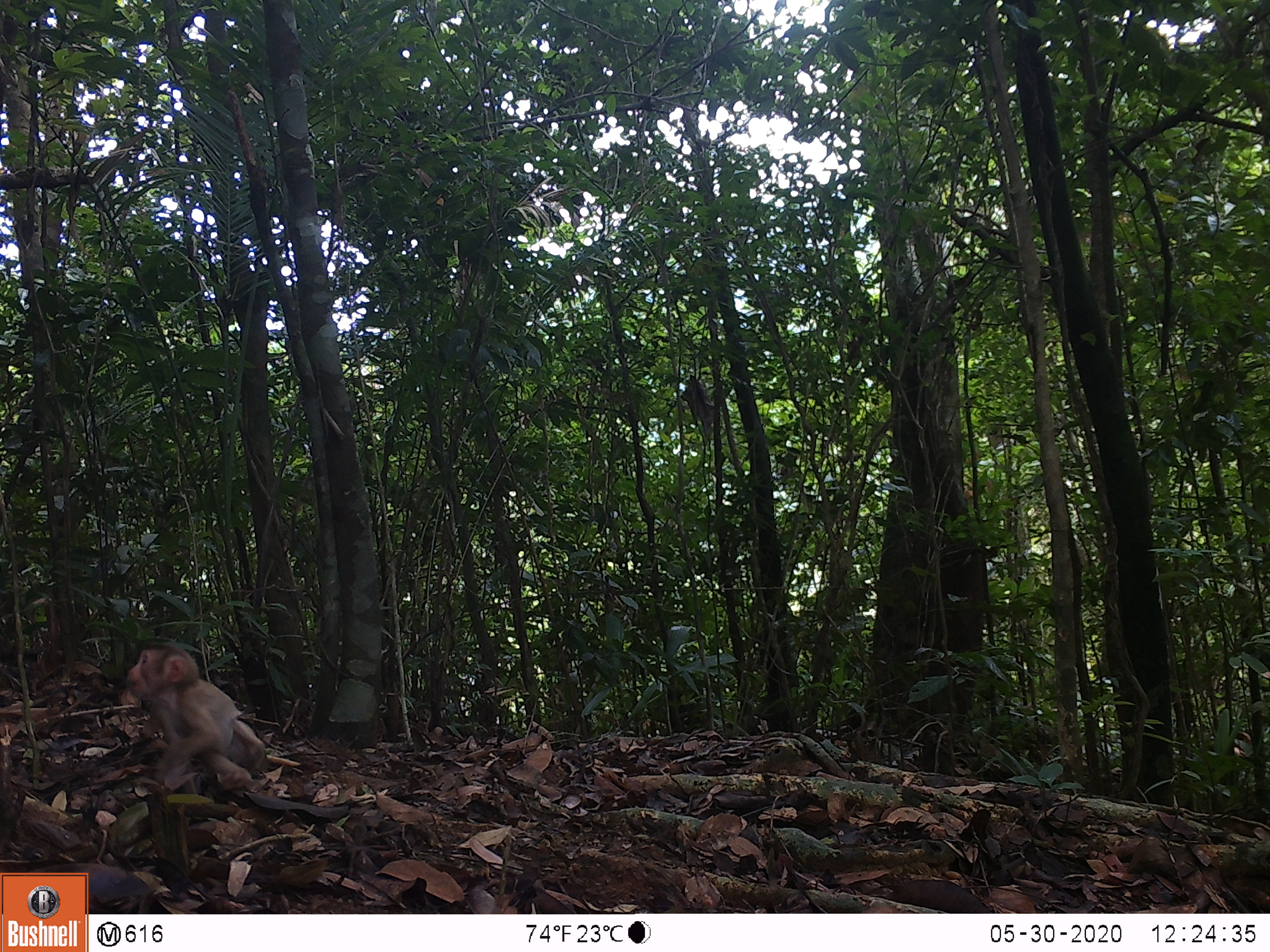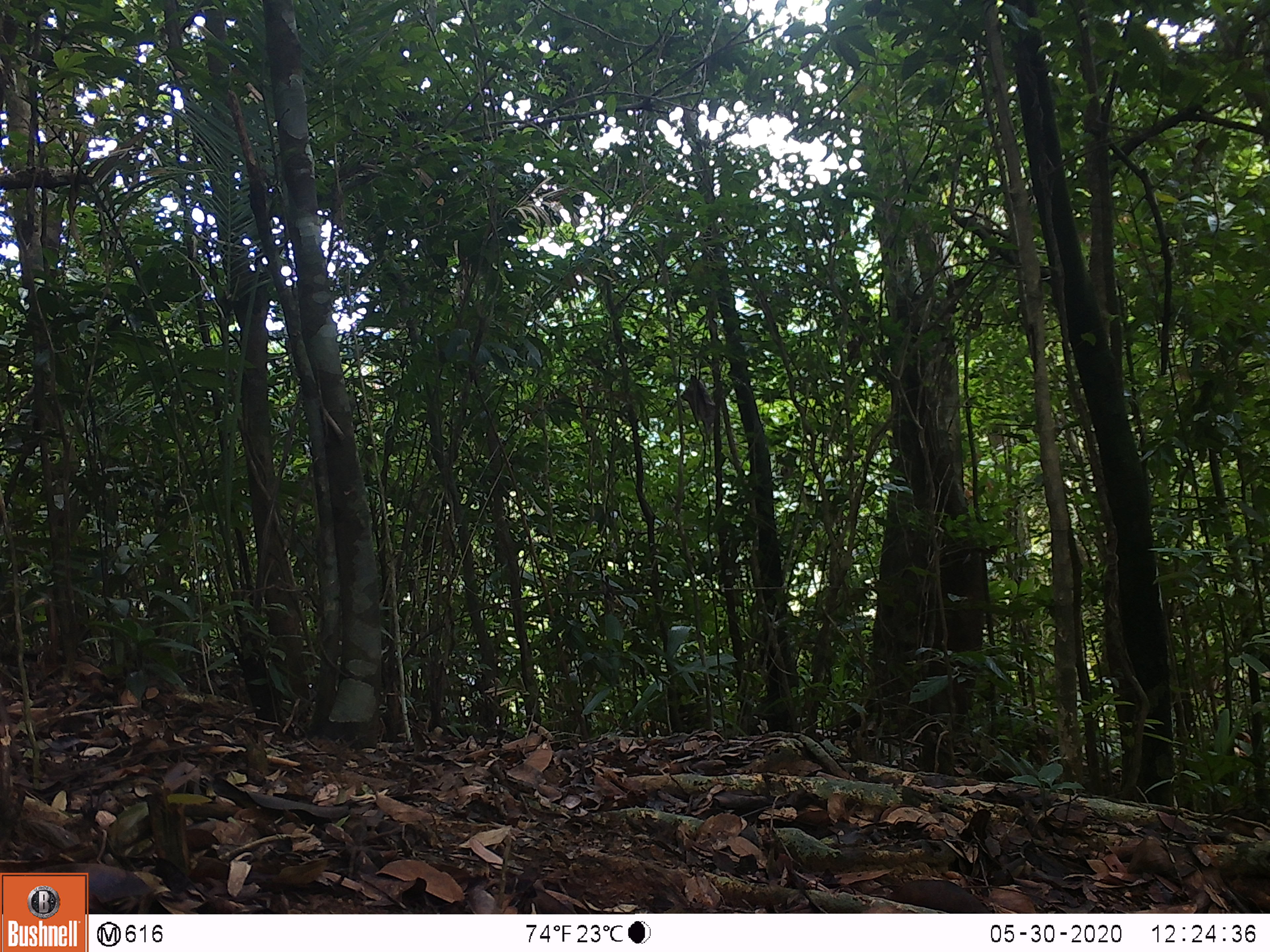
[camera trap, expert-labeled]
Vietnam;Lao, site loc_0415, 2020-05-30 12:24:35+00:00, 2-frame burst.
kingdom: Animalia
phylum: Chordata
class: Mammalia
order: Primates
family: Cercopithecidae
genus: Macaca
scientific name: Macaca nemestrina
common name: pig-tailed macaque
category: pig tailed macaque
Pig tailed macaque (pig-tailed macaque) (Macaca nemestrina). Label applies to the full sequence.